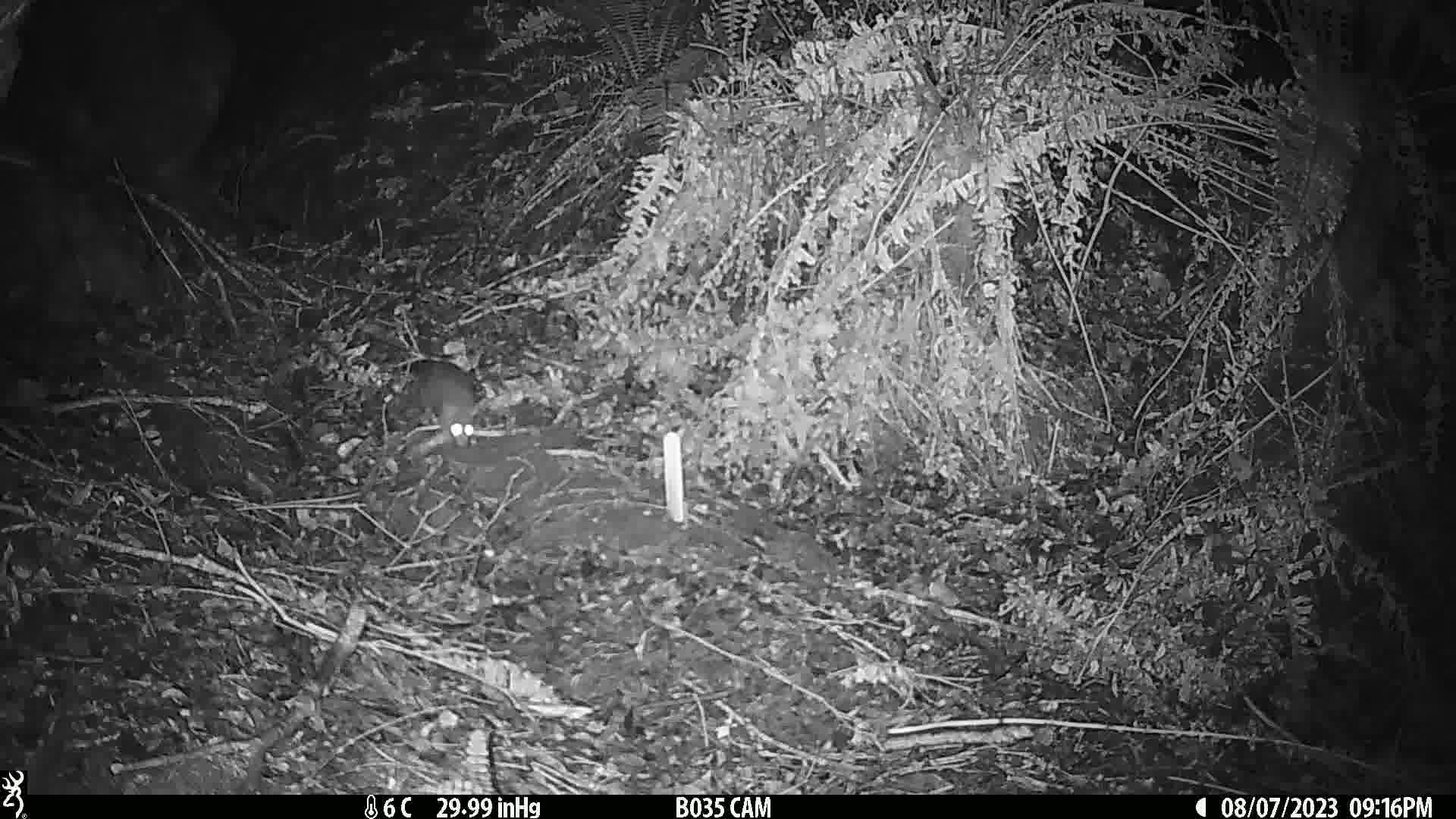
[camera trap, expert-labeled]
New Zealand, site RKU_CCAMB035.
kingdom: Animalia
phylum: Chordata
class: Mammalia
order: Rodentia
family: Muridae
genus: Rattus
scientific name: Rattus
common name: rat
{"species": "rat (Rattus)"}